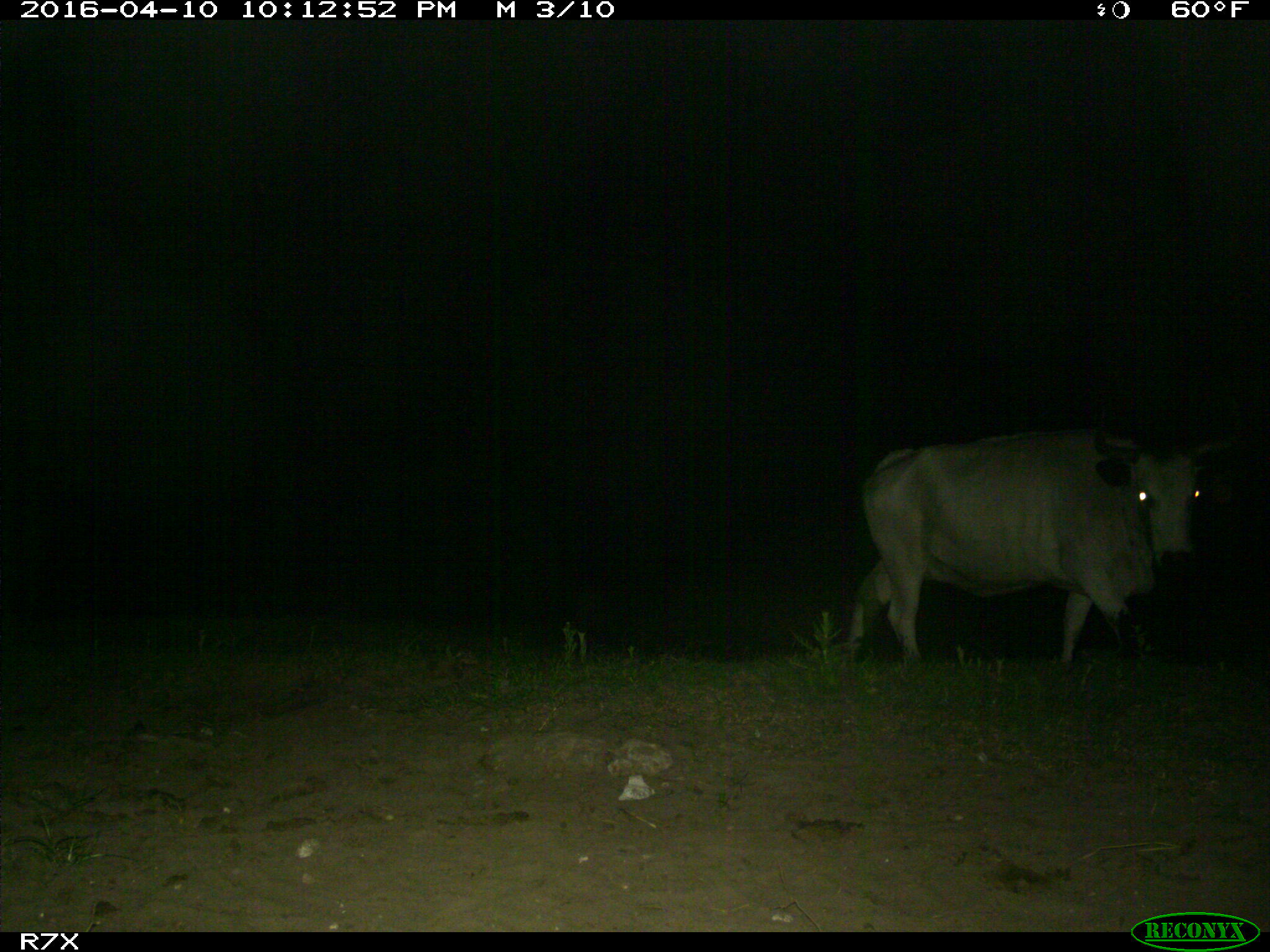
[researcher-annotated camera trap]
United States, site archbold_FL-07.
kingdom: Animalia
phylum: Chordata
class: Mammalia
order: Artiodactyla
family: Bovidae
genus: Bos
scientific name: Bos taurus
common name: domestic cow